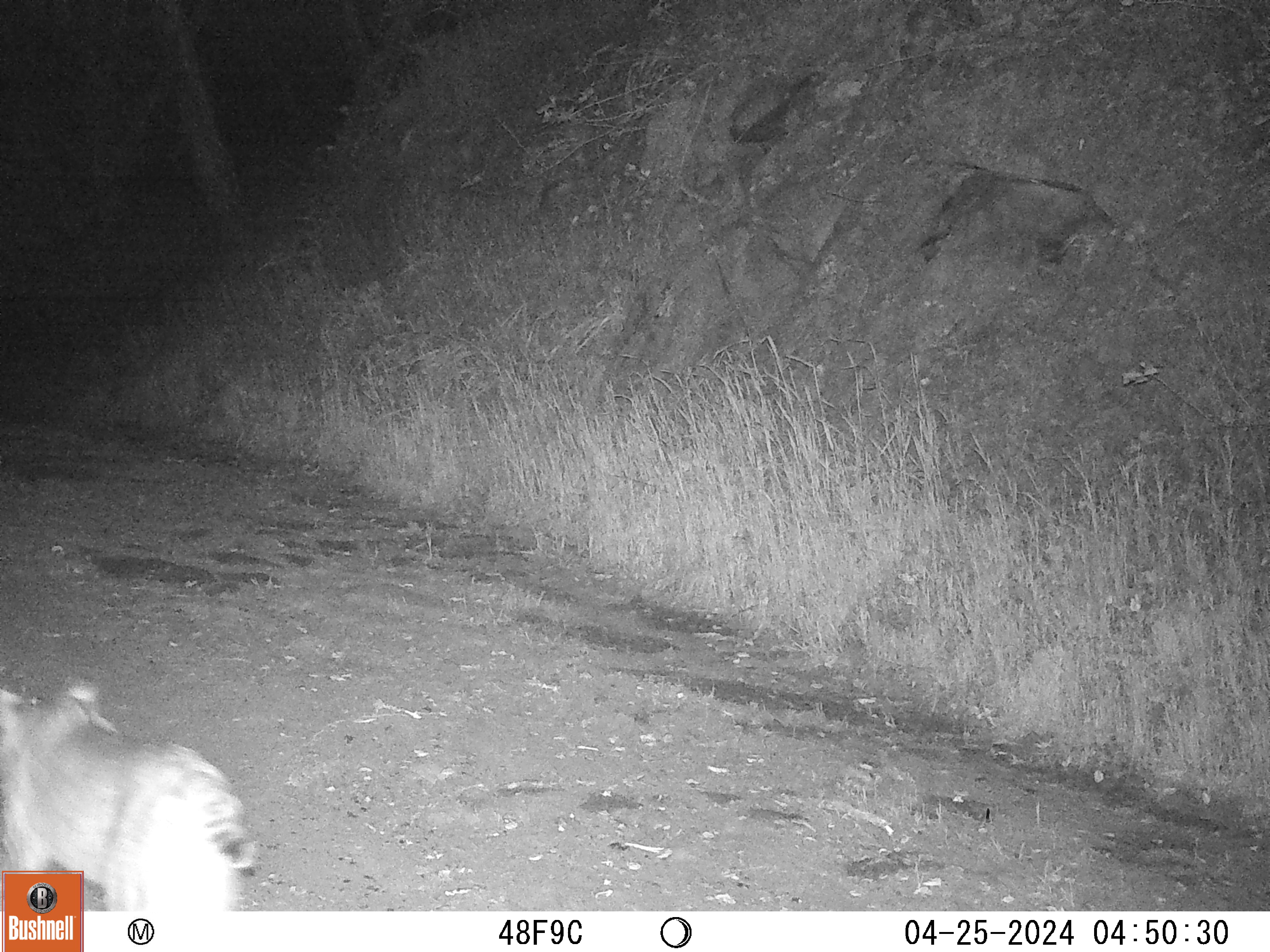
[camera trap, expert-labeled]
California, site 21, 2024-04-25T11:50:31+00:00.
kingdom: Animalia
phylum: Chordata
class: Mammalia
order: Carnivora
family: Felidae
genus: Lynx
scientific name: Lynx rufus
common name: bobcat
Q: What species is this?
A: Bobcat (Lynx rufus).